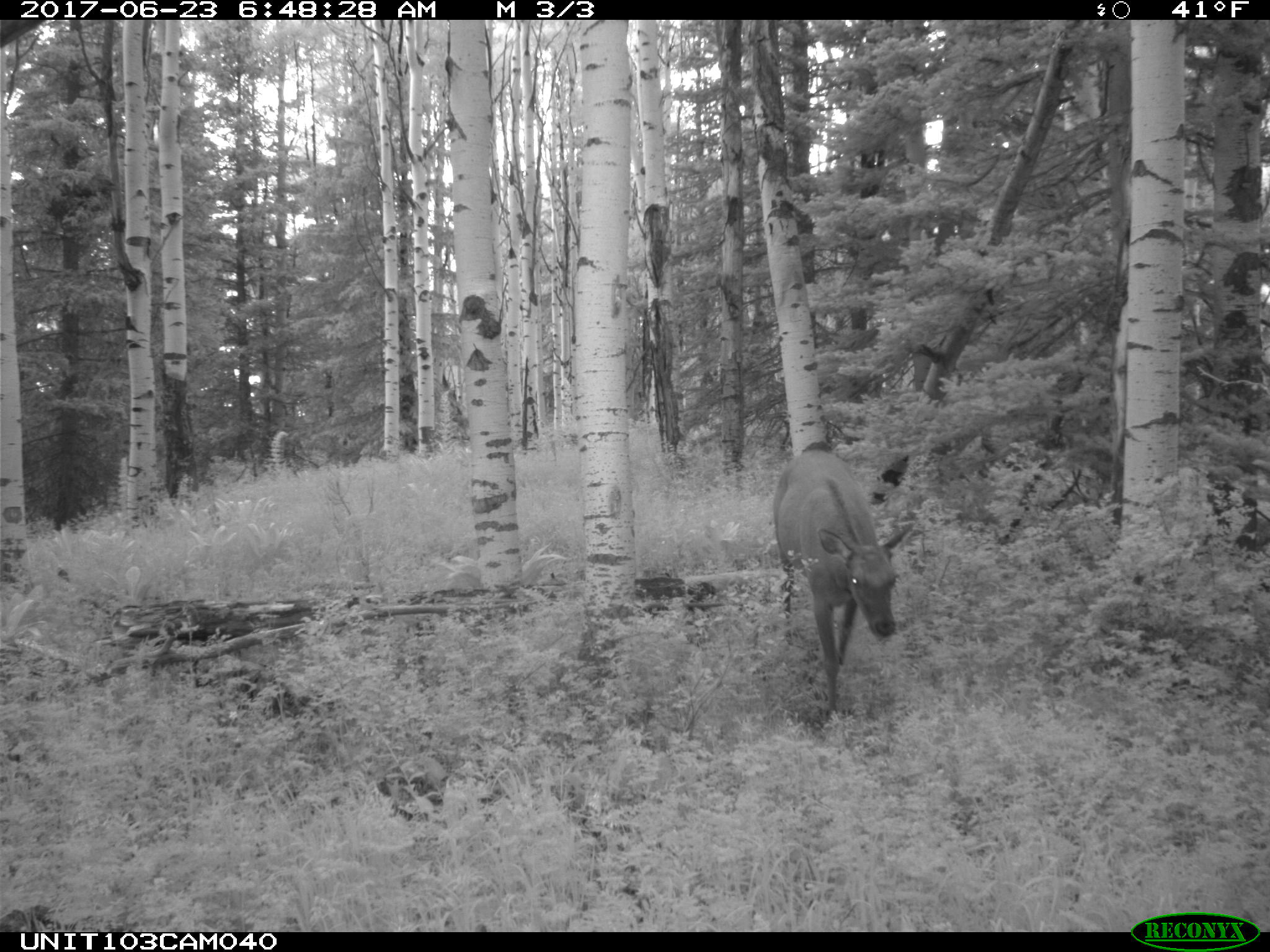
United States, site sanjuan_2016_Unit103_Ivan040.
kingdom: Animalia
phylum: Chordata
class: Mammalia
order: Artiodactyla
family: Cervidae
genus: Cervus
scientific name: Cervus elaphus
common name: red deer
Cervus elaphus (red deer).